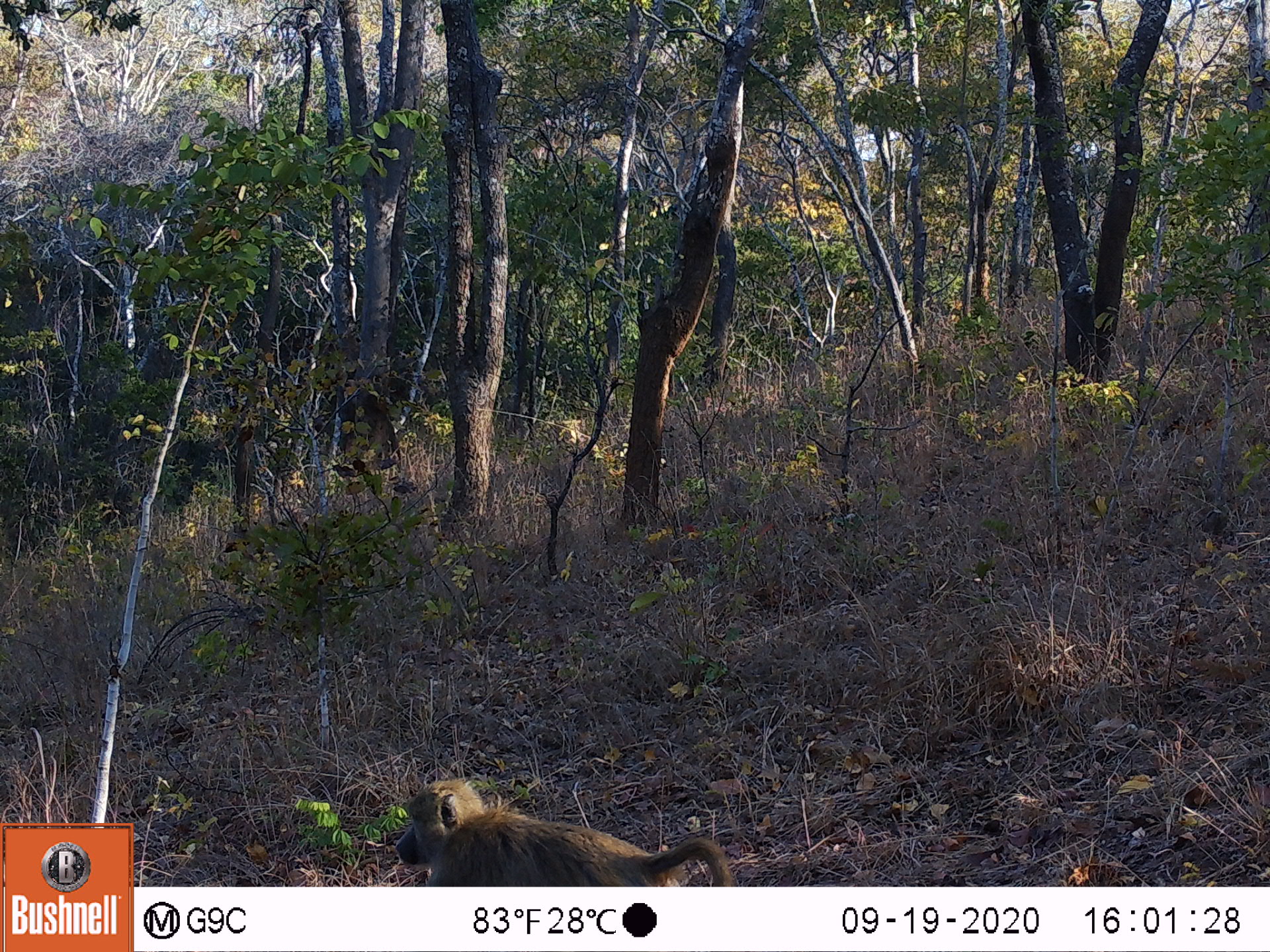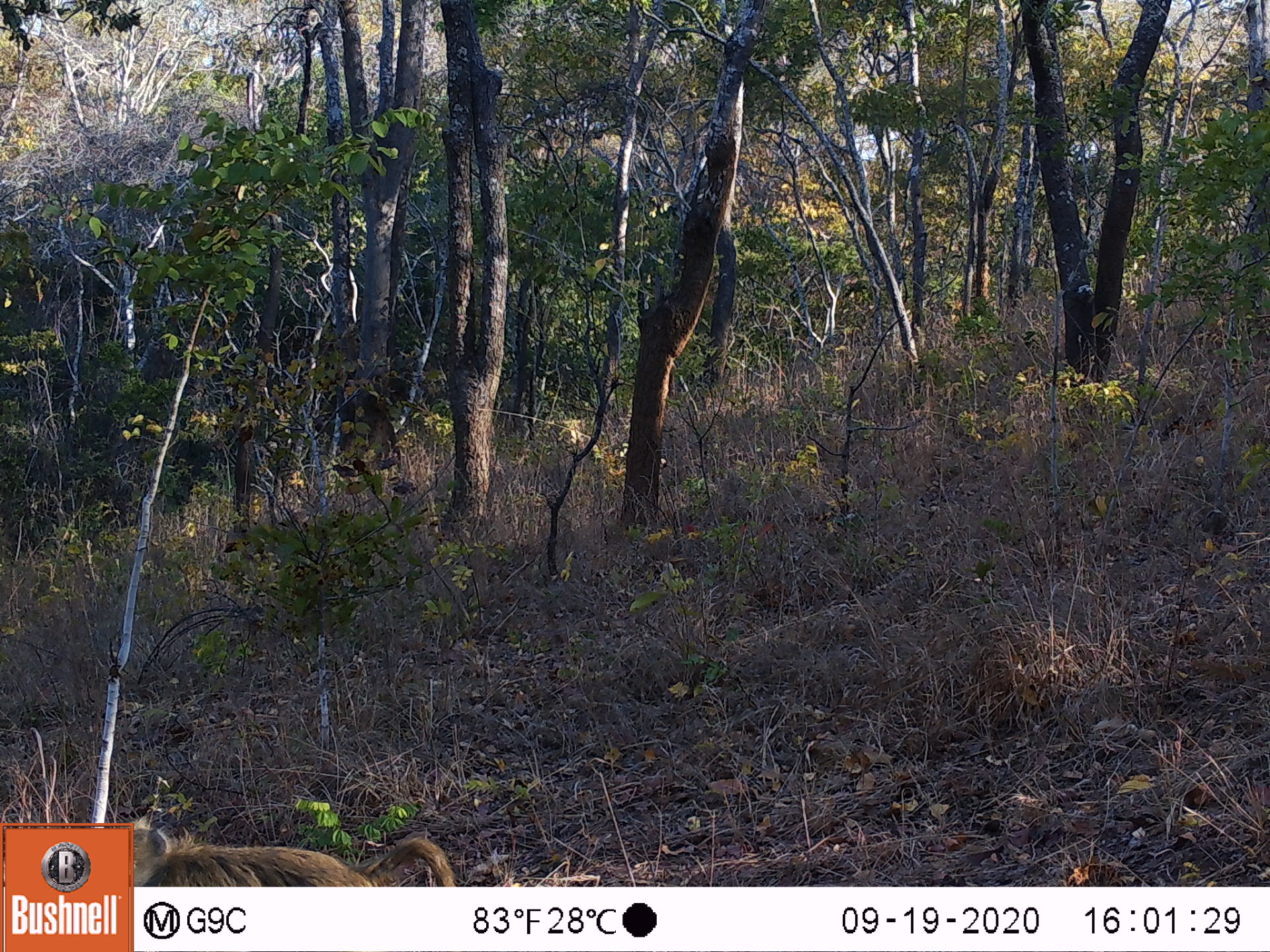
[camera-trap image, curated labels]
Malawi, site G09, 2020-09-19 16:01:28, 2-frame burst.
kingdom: Animalia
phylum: Chordata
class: Mammalia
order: Primates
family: Cercopithecidae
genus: Papio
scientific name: Papio cynocephalus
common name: yellow baboon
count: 1